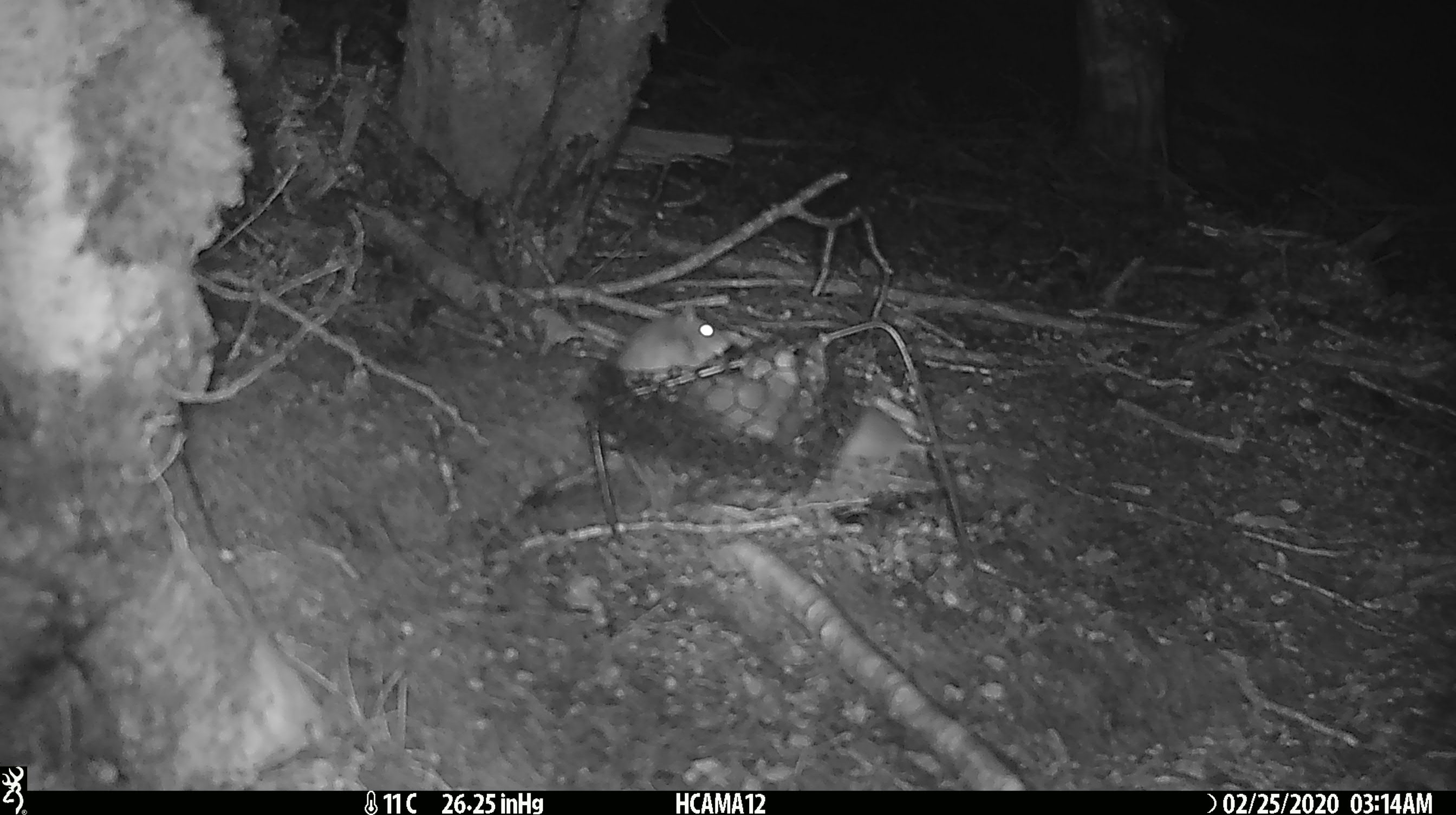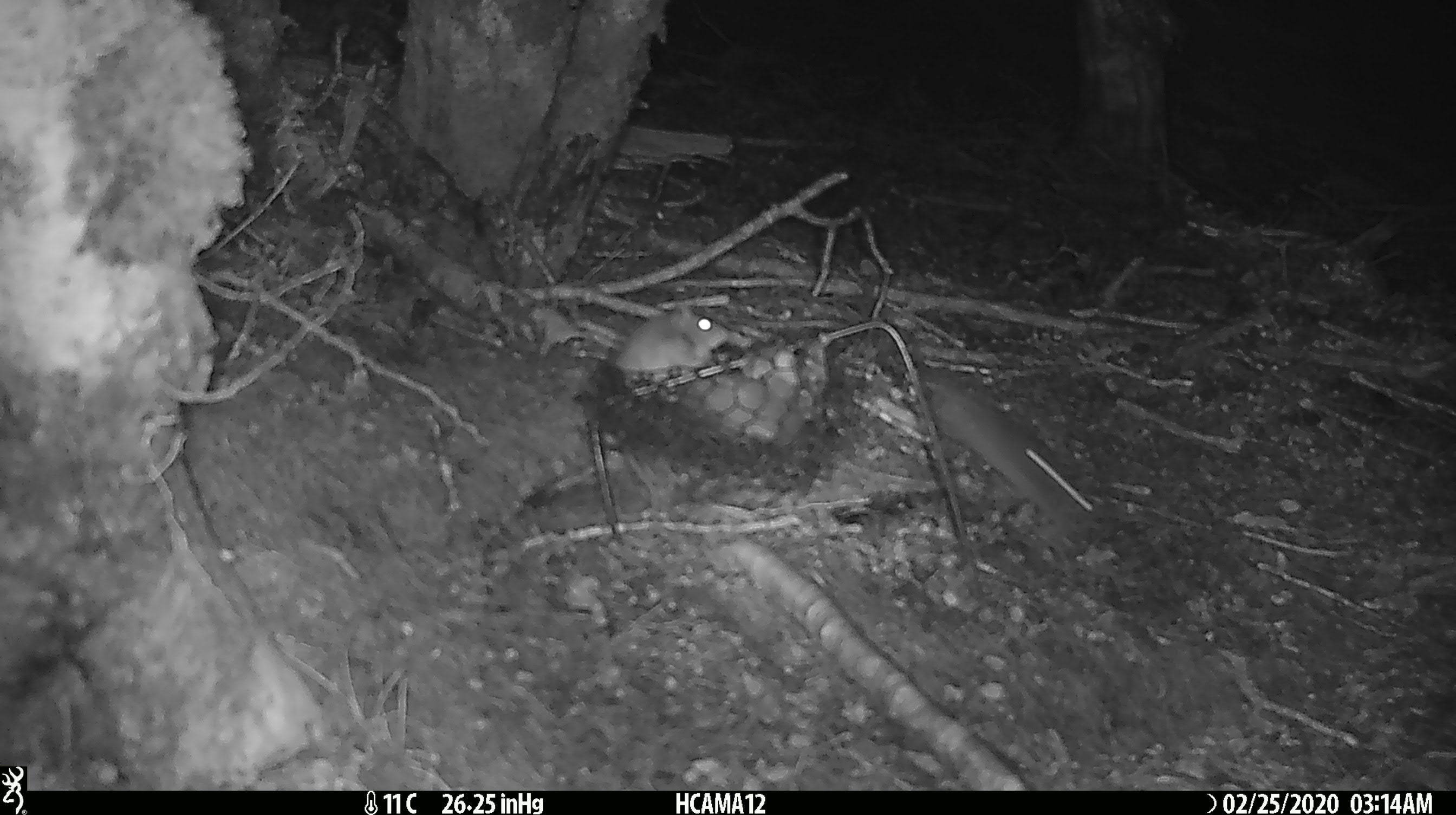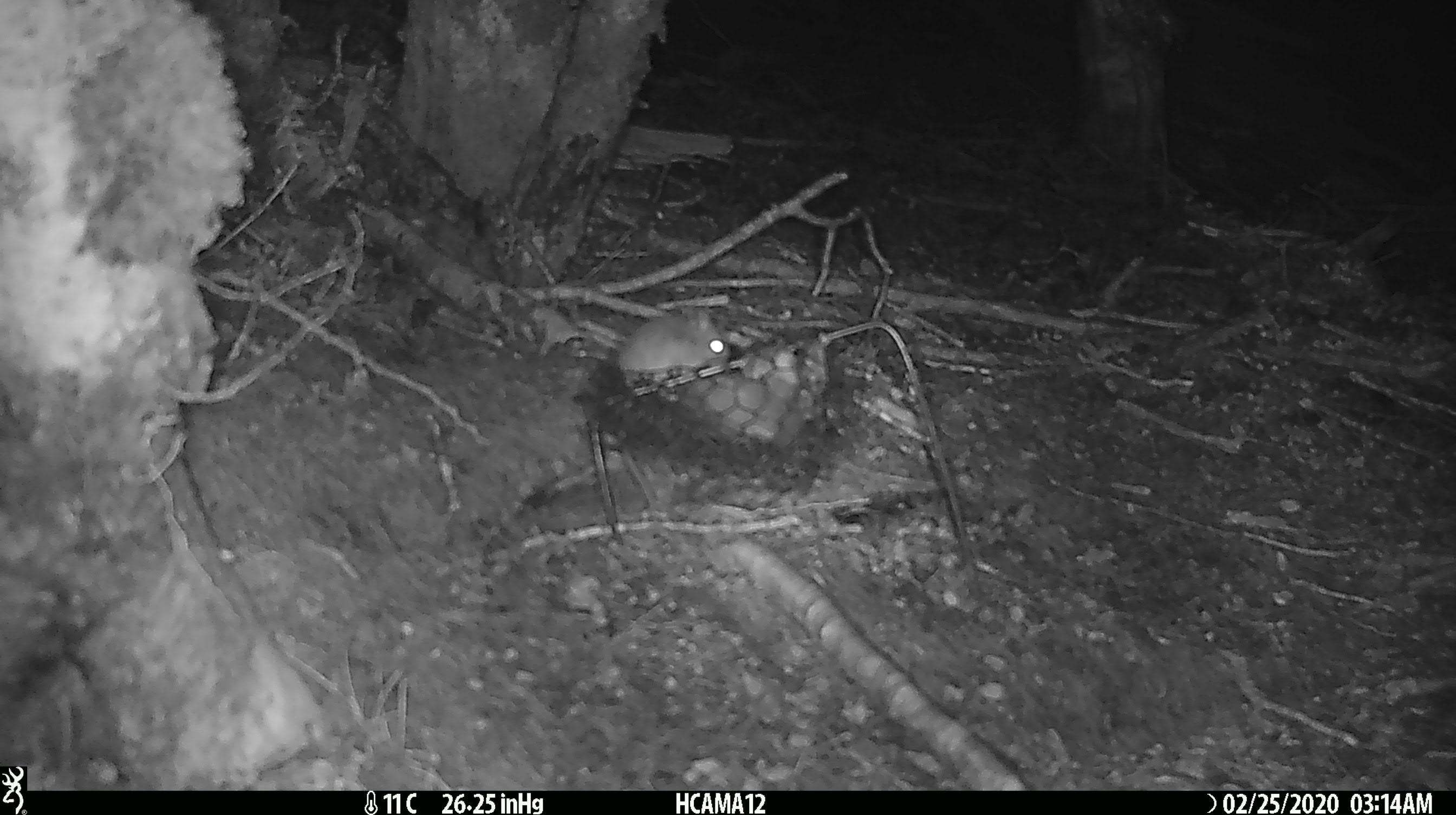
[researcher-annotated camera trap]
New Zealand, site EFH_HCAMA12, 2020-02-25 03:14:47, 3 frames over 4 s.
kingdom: Animalia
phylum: Chordata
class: Mammalia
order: Rodentia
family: Muridae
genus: Mus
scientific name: Mus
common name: mouse